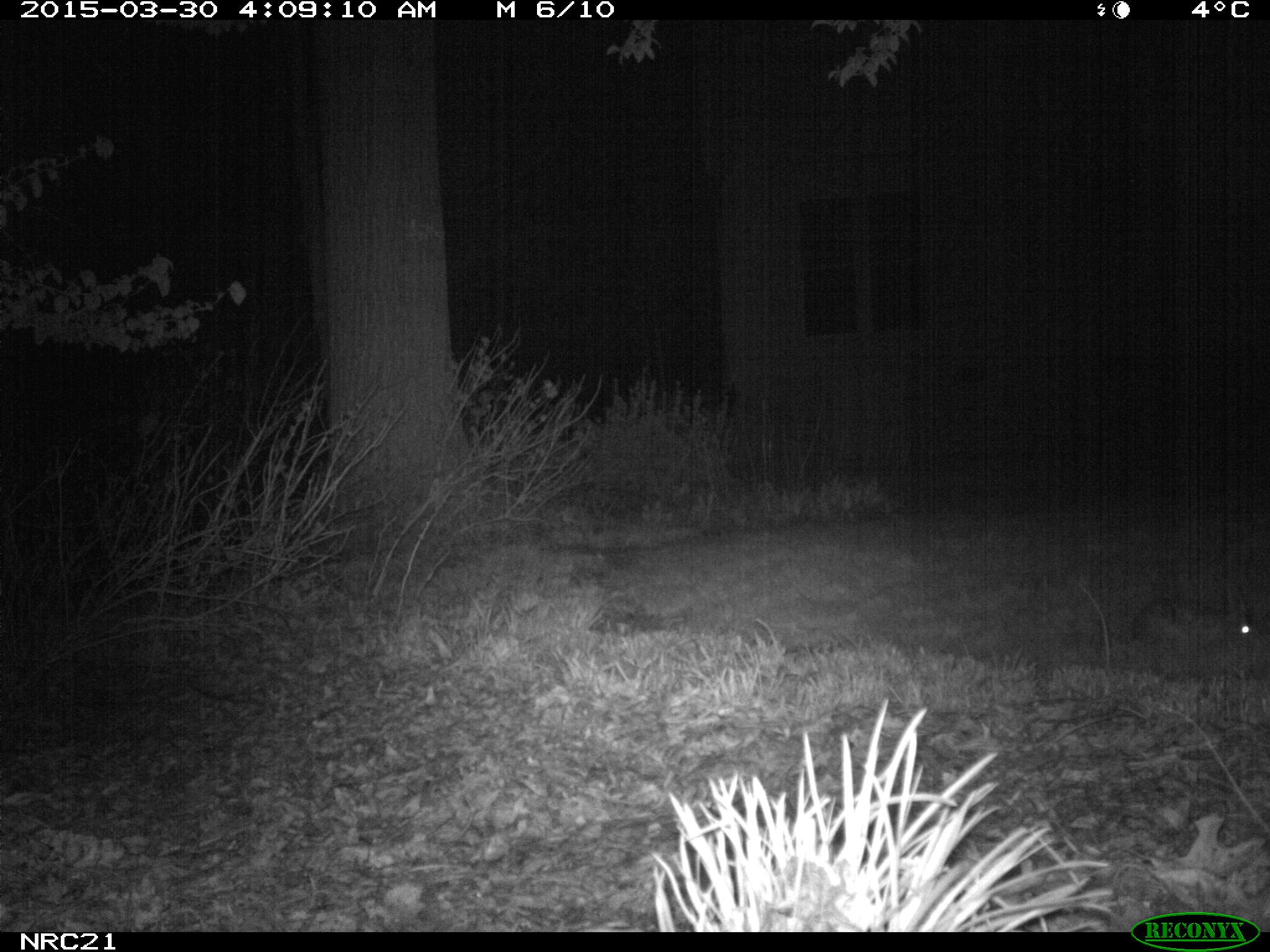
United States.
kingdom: Animalia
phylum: Chordata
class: Mammalia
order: Lagomorpha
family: Leporidae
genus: Sylvilagus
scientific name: Sylvilagus floridanus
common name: eastern cottontail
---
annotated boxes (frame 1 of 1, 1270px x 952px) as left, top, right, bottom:
Eastern Cottontail: 1122, 573, 1257, 669